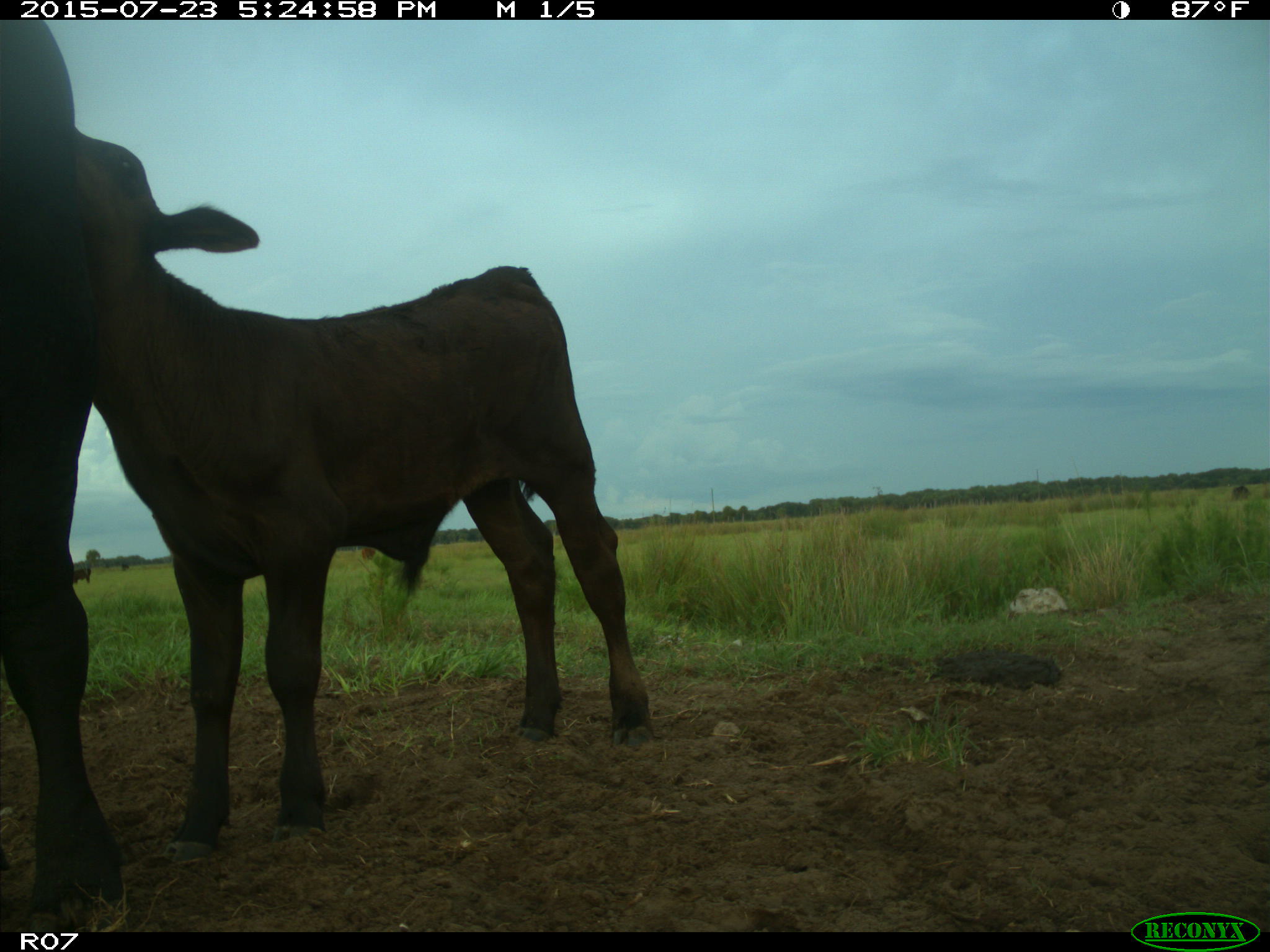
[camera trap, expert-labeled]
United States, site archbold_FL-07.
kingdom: Animalia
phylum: Chordata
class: Mammalia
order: Artiodactyla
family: Bovidae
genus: Bos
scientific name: Bos taurus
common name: domestic cow